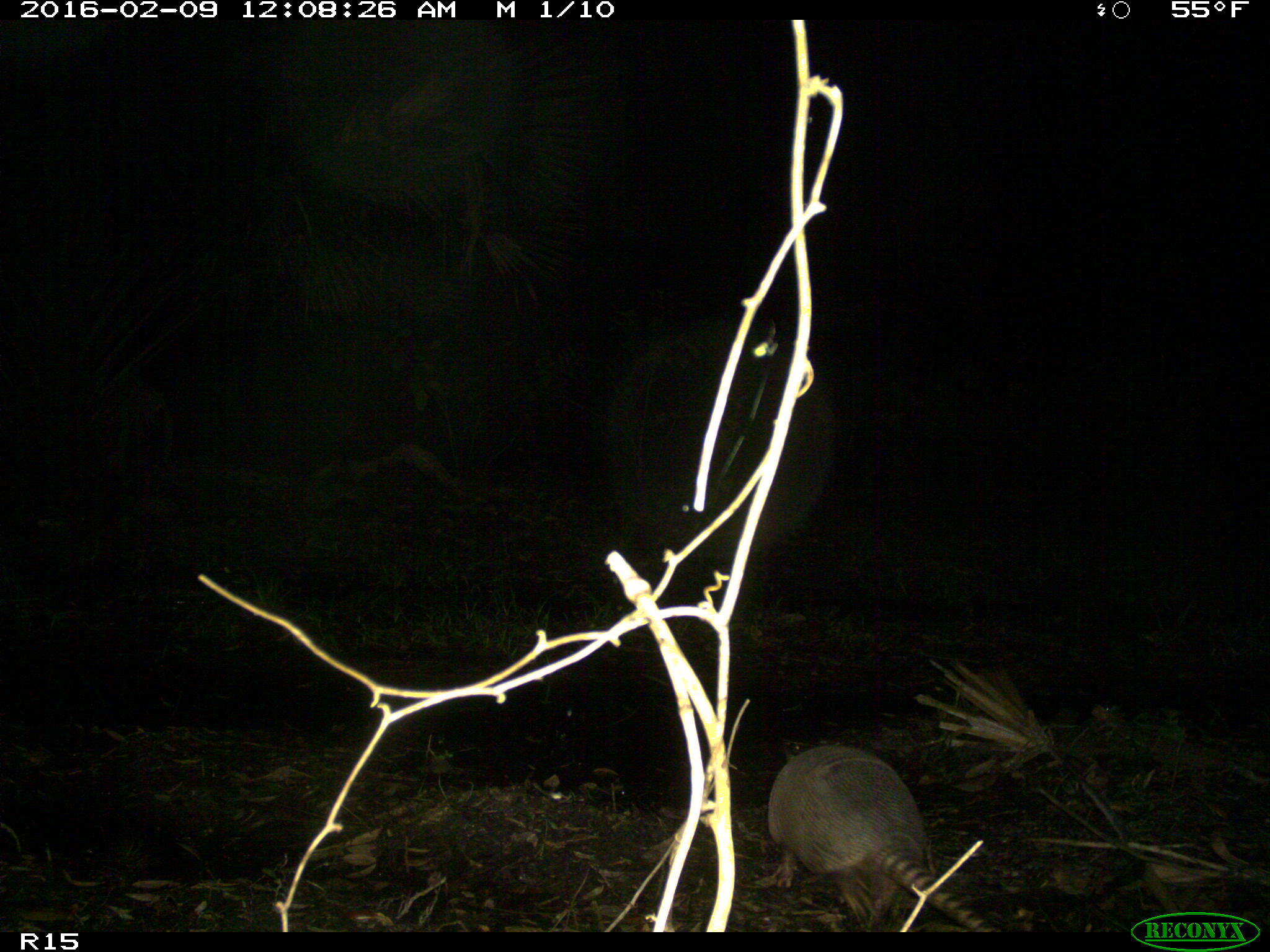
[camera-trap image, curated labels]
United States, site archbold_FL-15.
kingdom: Animalia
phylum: Chordata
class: Mammalia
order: Cingulata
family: Dasypodidae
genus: Dasypus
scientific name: Dasypus novemcinctus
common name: nine-banded armadillo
Dasypus novemcinctus (nine-banded armadillo).